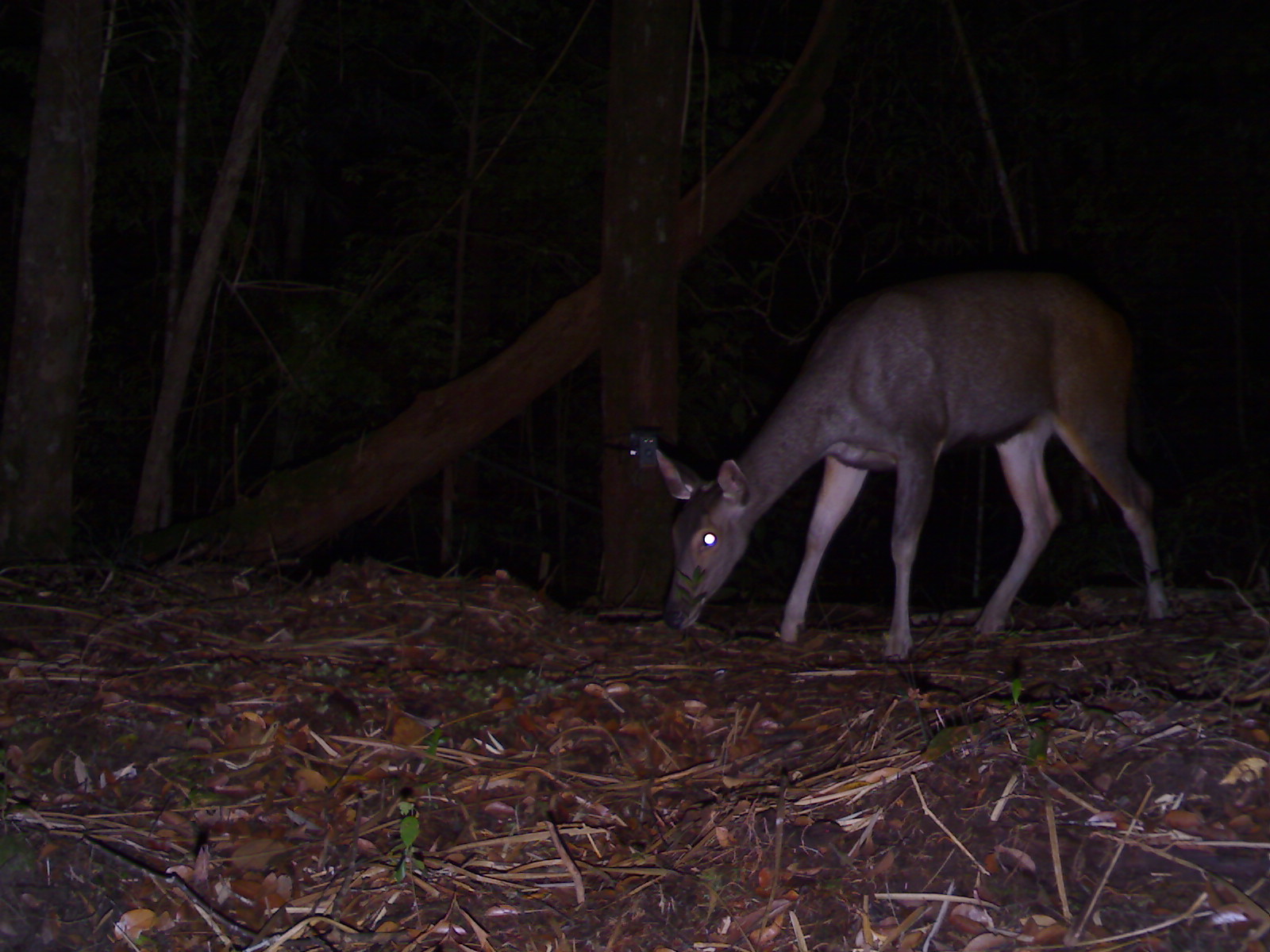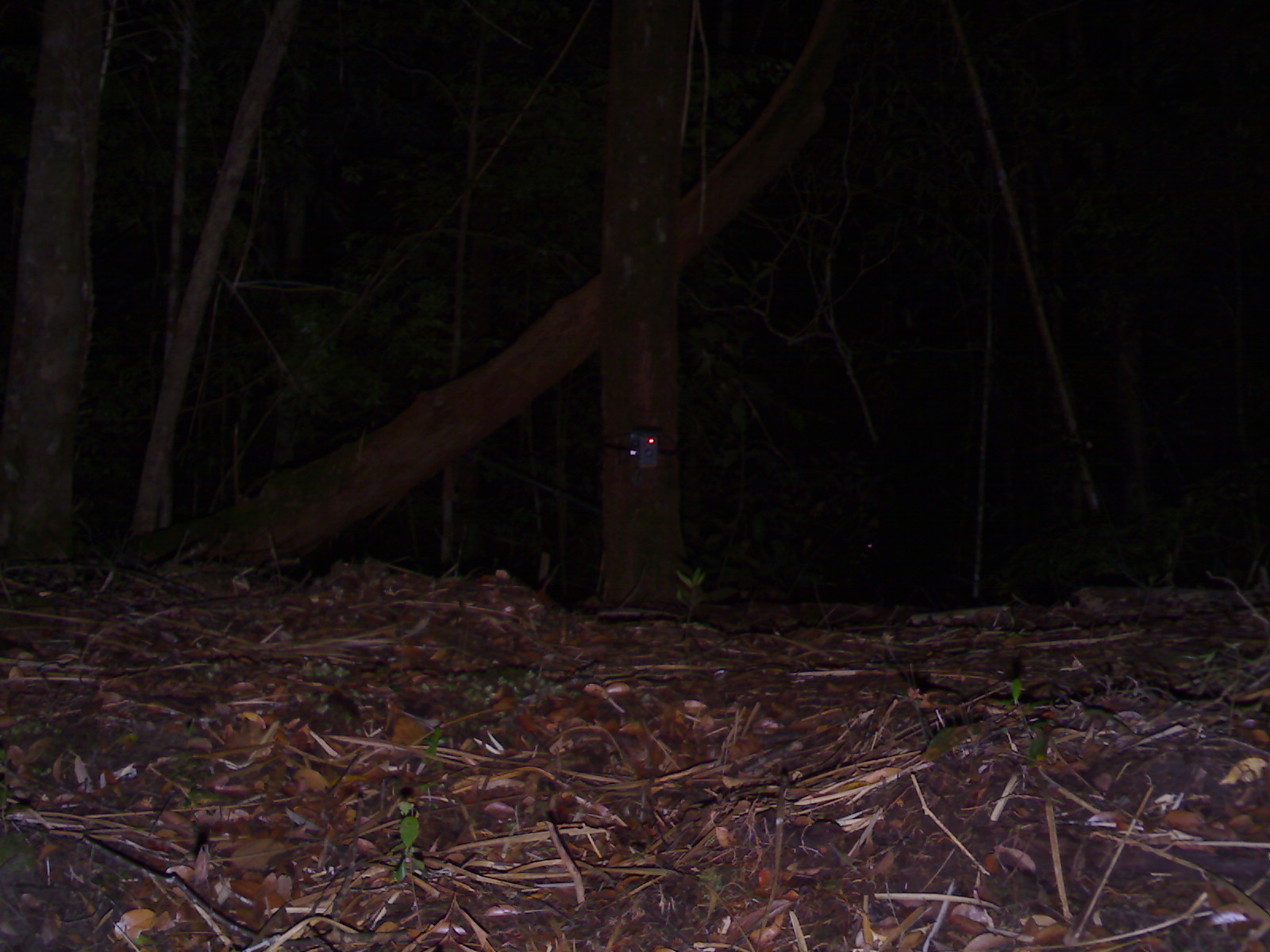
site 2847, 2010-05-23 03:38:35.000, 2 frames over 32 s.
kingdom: Animalia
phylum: Chordata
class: Mammalia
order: Artiodactyla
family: Cervidae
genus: Rusa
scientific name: Rusa unicolor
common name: sambar